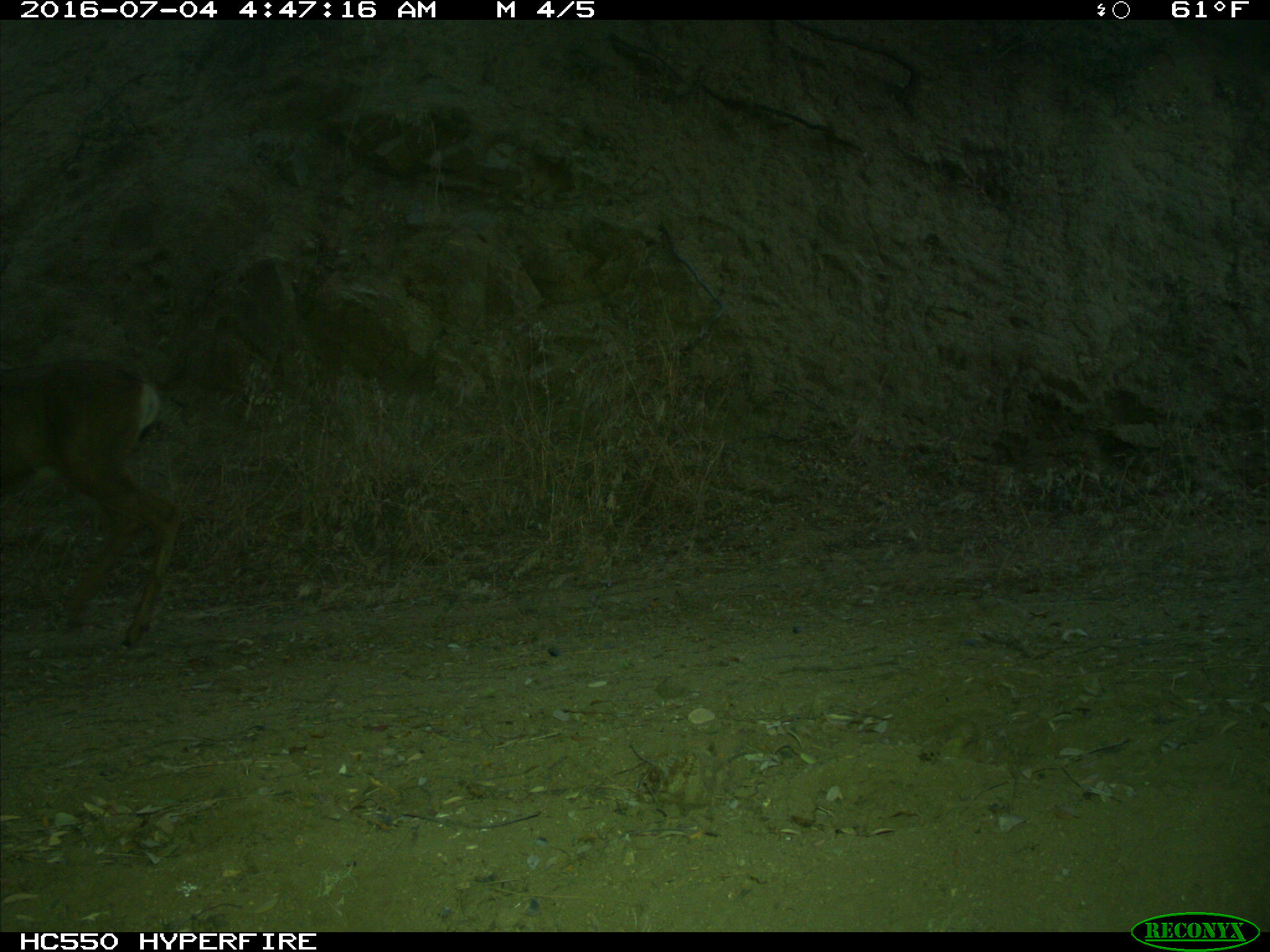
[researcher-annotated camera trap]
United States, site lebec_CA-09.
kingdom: Animalia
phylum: Chordata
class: Mammalia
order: Artiodactyla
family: Cervidae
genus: Odocoileus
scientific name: Odocoileus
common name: deer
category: unidentified deer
Unidentified deer (deer) (Odocoileus).